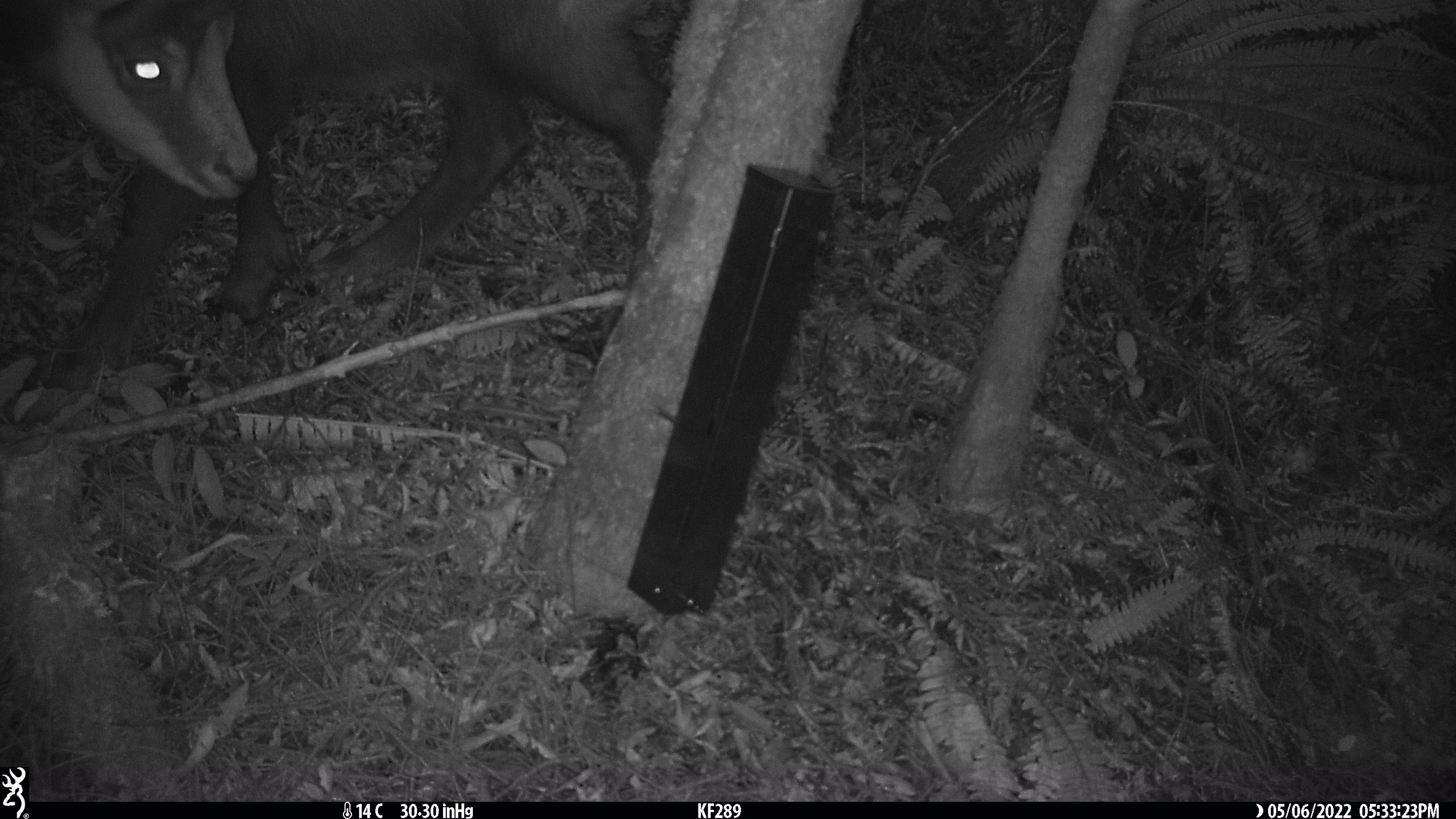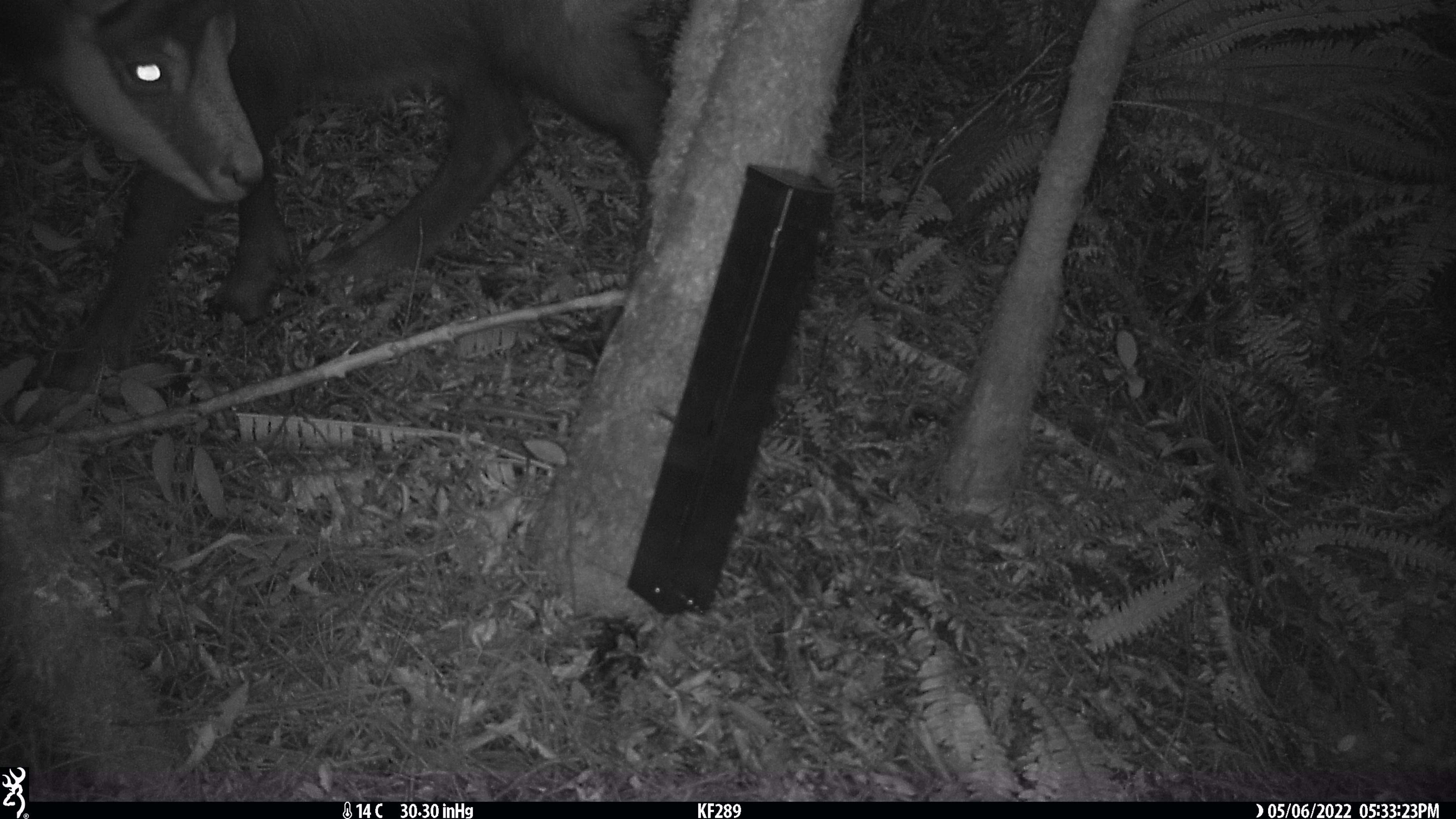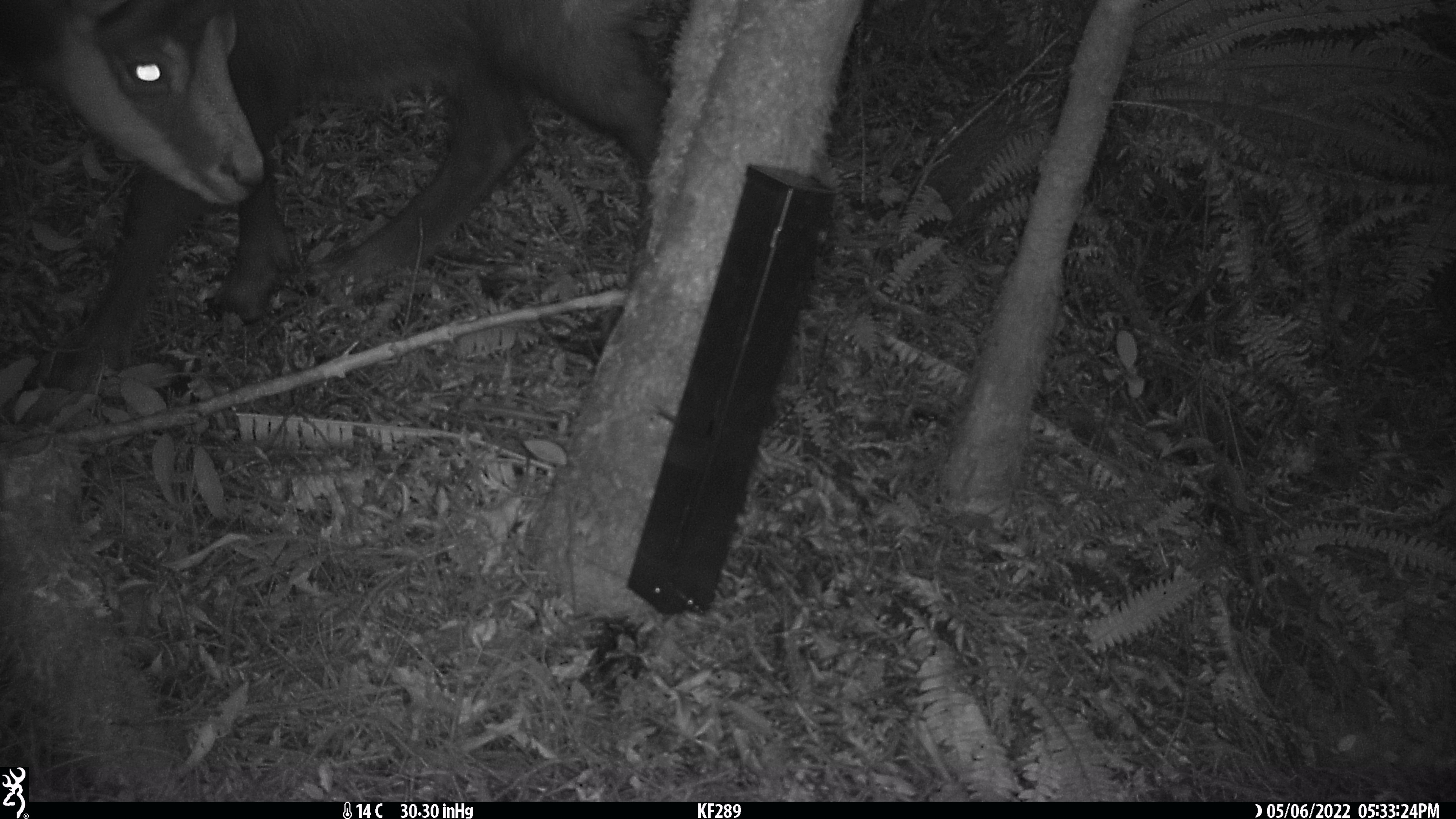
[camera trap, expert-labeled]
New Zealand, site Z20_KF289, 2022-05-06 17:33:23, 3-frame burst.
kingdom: Animalia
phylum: Chordata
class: Mammalia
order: Artiodactyla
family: Bovidae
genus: Rupicapra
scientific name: Rupicapra rupicapra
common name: alpine chamois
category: chamois